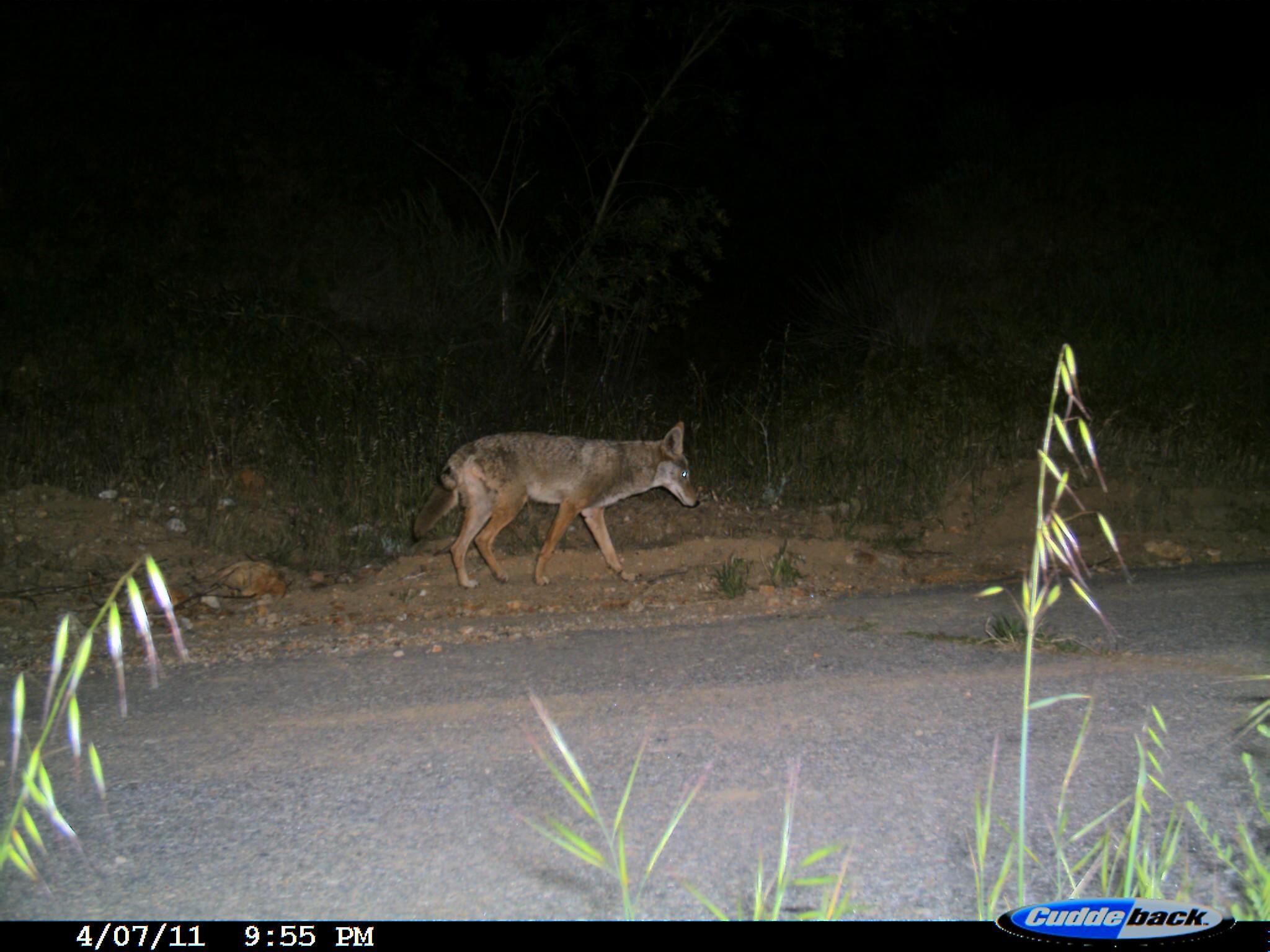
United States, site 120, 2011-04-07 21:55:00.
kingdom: Animalia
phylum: Chordata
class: Mammalia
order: Carnivora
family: Canidae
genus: Canis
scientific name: Canis latrans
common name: coyote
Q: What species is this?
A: Coyote (Canis latrans).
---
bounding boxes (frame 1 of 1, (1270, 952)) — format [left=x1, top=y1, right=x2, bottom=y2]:
coyote: [left=405, top=411, right=706, bottom=597]